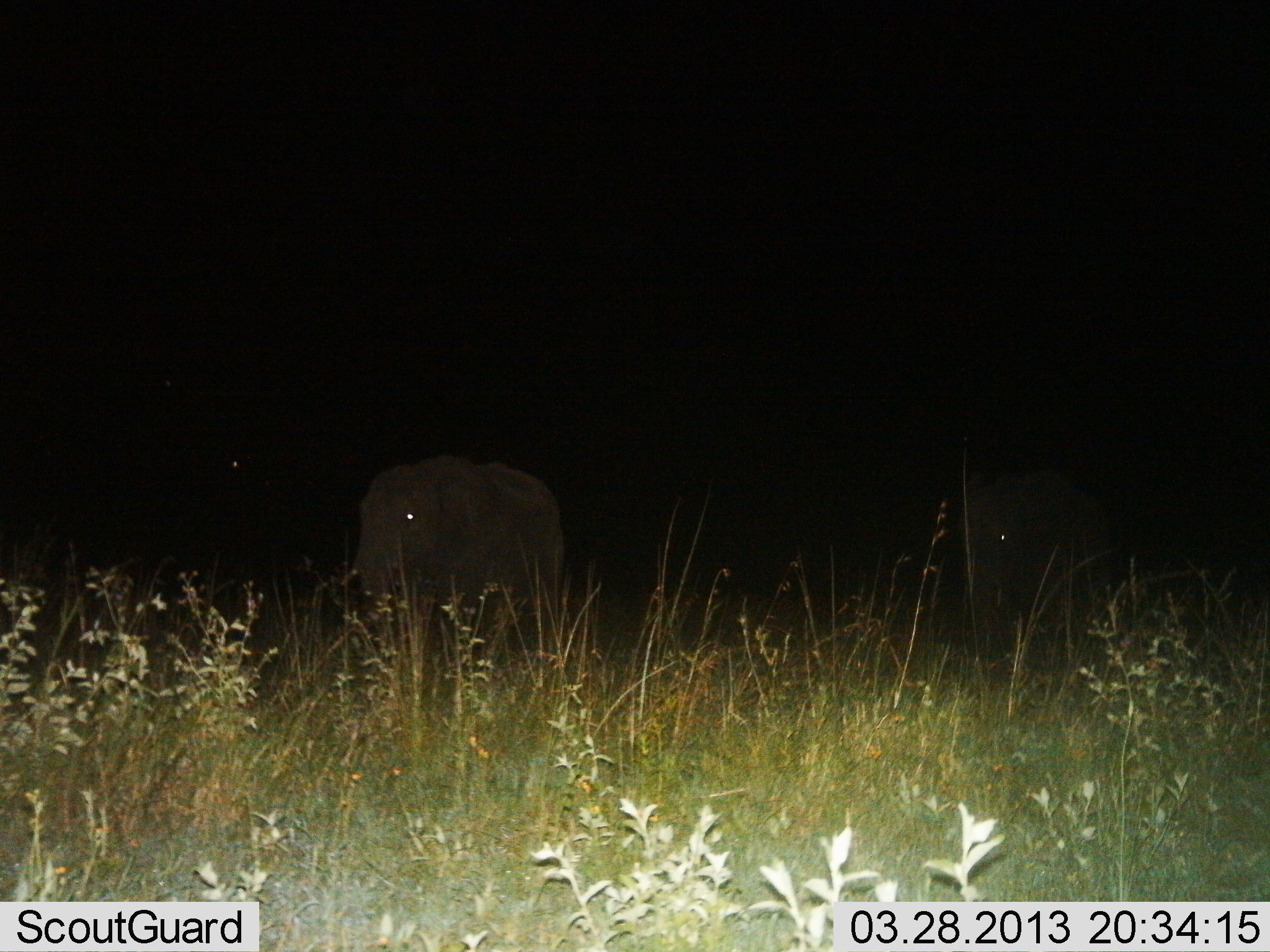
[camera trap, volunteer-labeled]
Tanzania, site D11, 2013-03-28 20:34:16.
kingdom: Animalia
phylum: Chordata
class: Mammalia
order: Proboscidea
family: Elephantidae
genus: Loxodonta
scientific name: Loxodonta africana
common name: african bush elephant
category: elephant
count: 2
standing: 45%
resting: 3%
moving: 53%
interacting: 0%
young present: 3%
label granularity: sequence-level